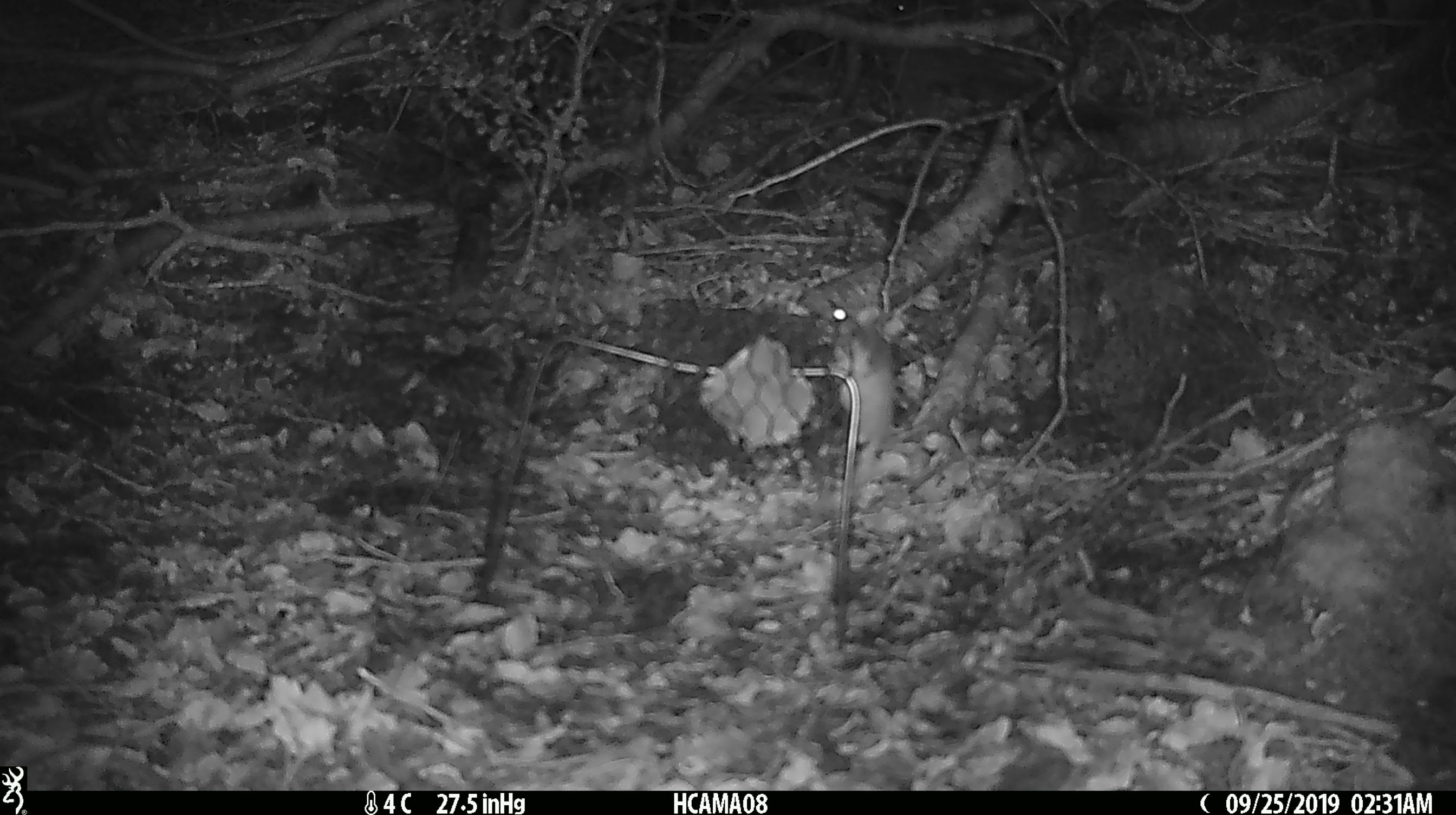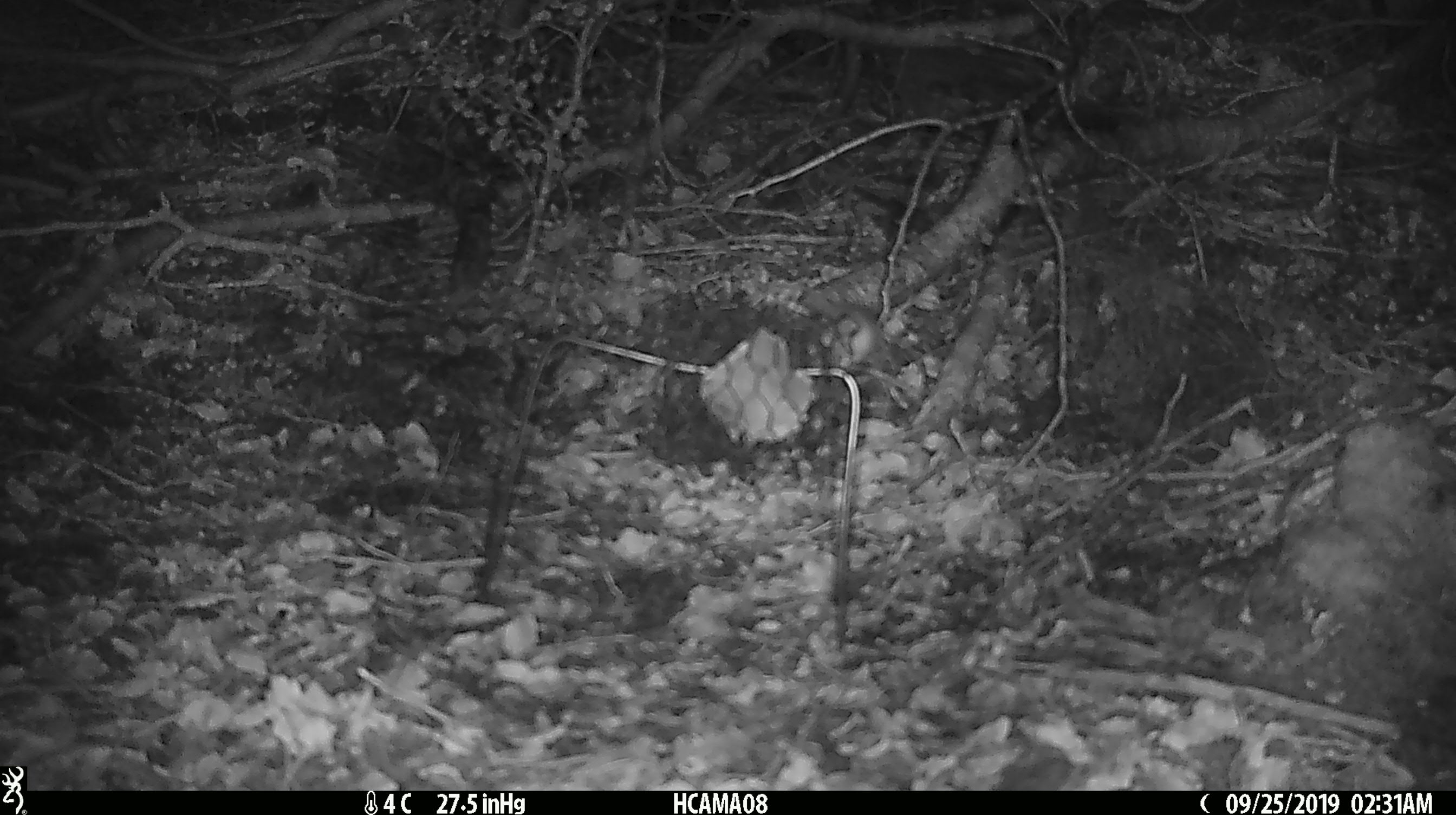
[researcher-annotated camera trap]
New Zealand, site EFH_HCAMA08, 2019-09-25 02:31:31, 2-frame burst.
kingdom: Animalia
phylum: Chordata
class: Mammalia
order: Rodentia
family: Muridae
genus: Mus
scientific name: Mus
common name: mouse